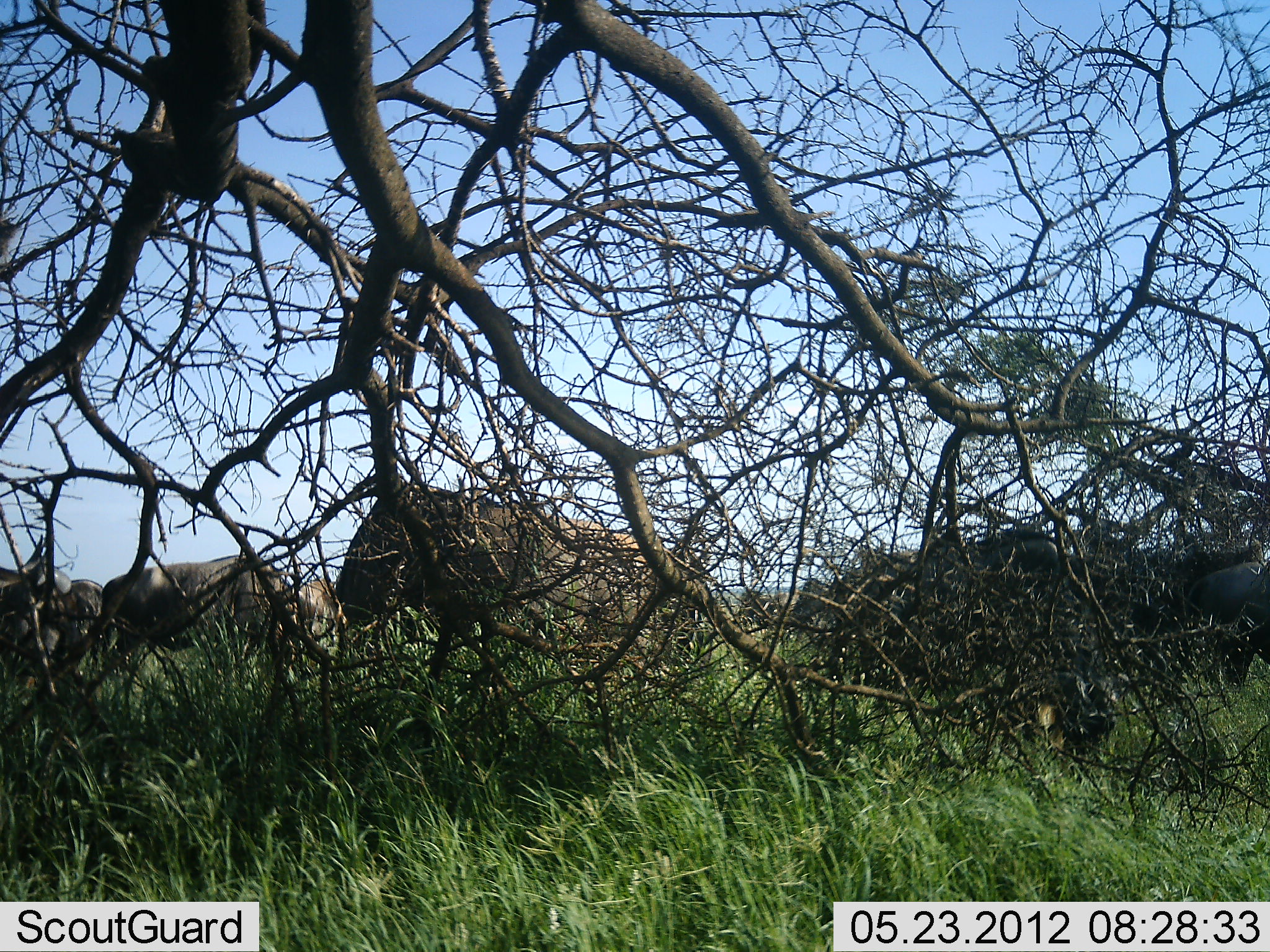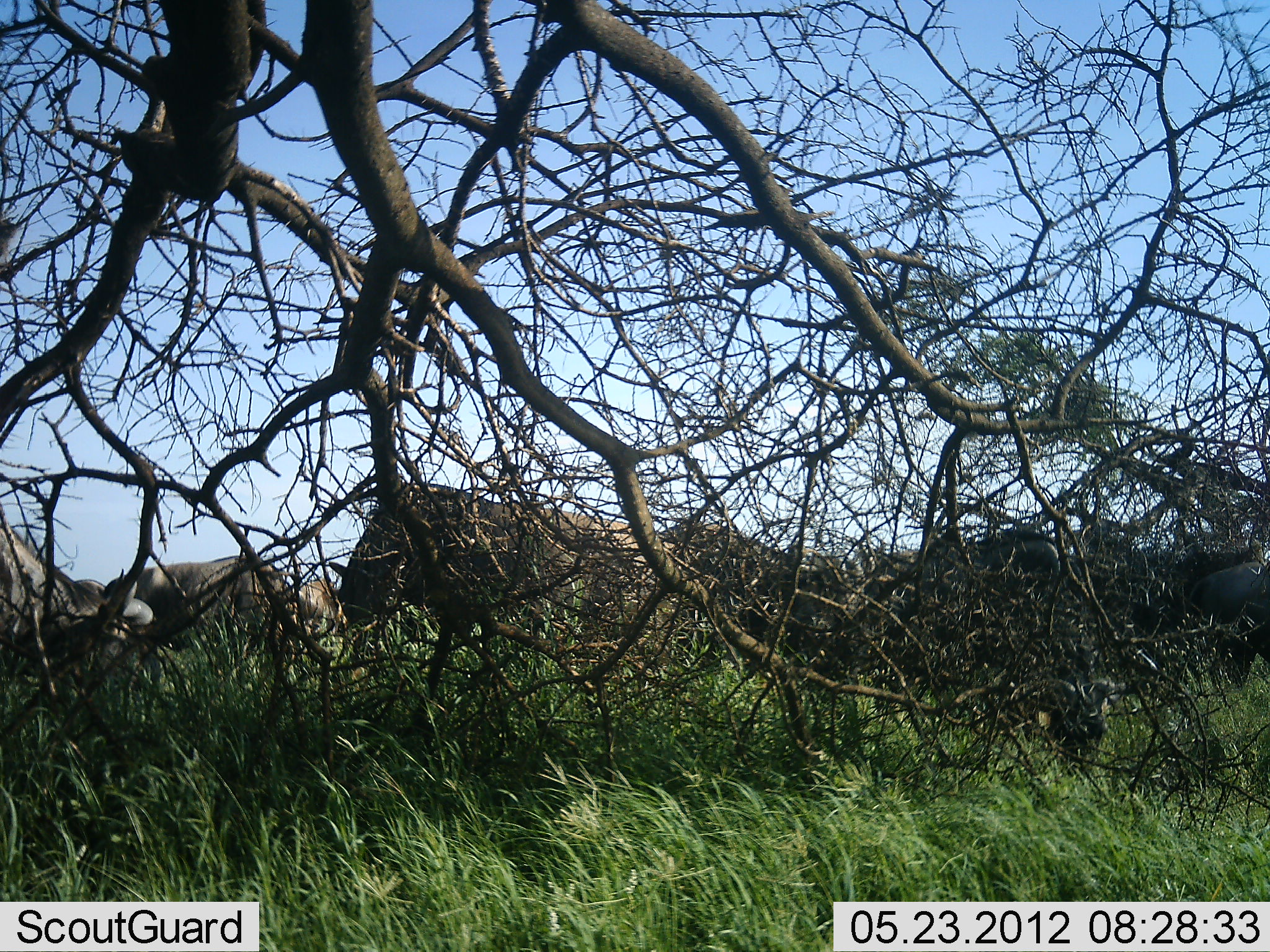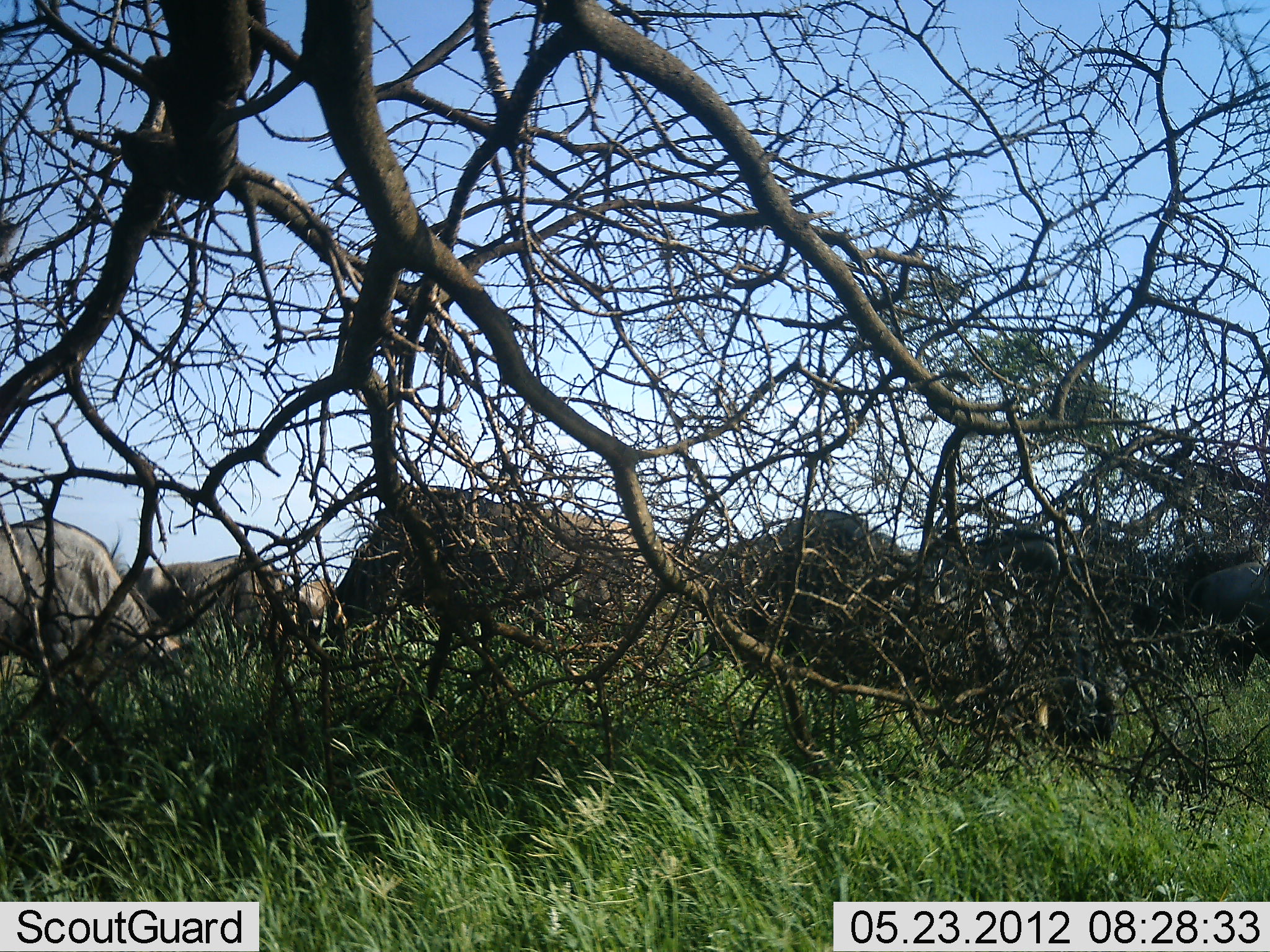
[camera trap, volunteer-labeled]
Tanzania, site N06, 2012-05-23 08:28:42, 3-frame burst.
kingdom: Animalia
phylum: Chordata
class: Mammalia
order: Artiodactyla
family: Bovidae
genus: Connochaetes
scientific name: Connochaetes taurinus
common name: blue wildebeest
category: wildebeest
Wildebeest (blue wildebeest) (Connochaetes taurinus), count 6. Behavior (volunteer vote fractions): standing 44%, resting 0%, moving 38%, interacting 12%. Young present (vote fraction): 0%. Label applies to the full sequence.